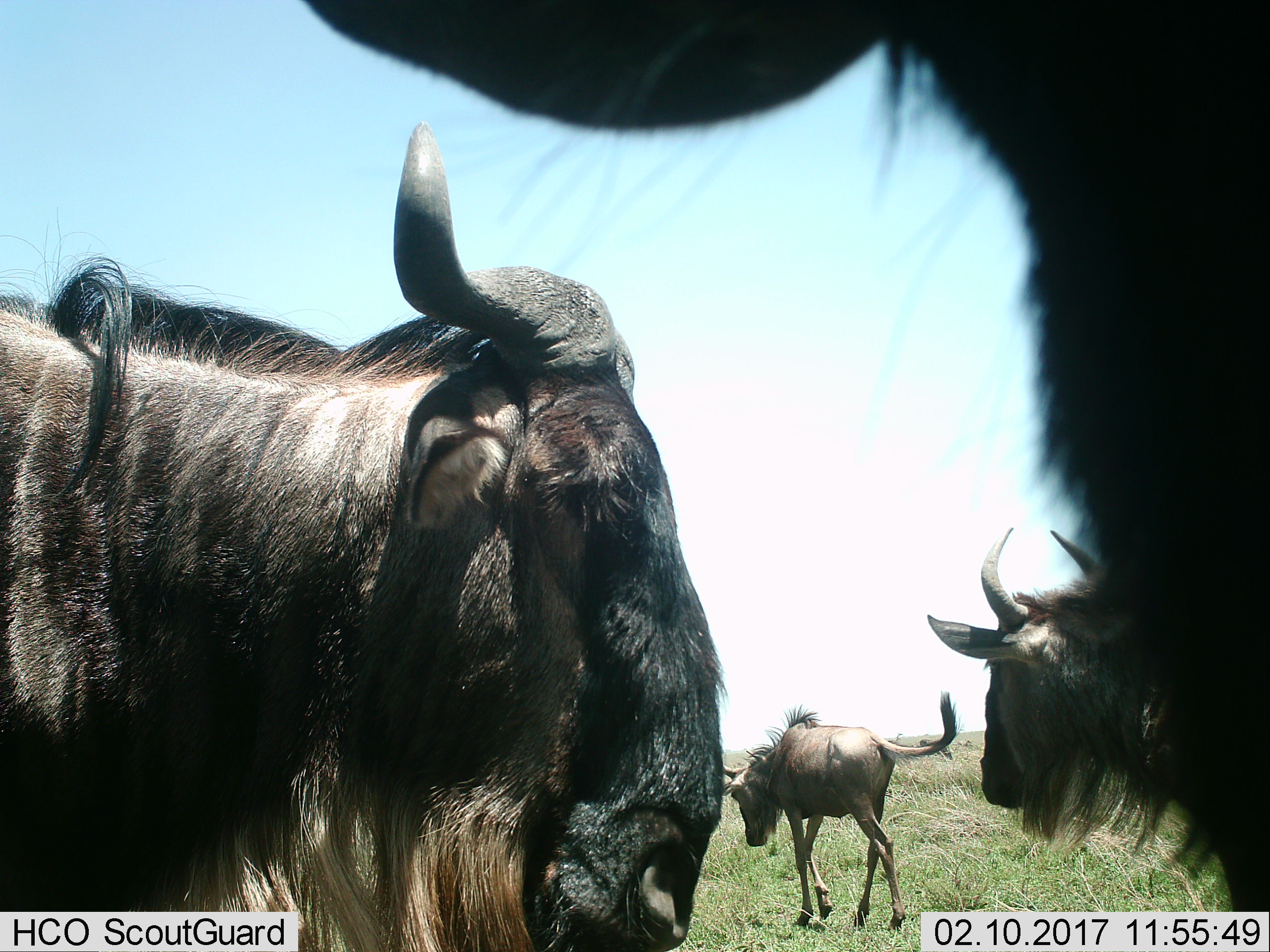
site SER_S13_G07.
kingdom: Animalia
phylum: Chordata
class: Mammalia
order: Artiodactyla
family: Bovidae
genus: Connochaetes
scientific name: Connochaetes taurinus taurinus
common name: blue wildebeest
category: wildebeestblue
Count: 4.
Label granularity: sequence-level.